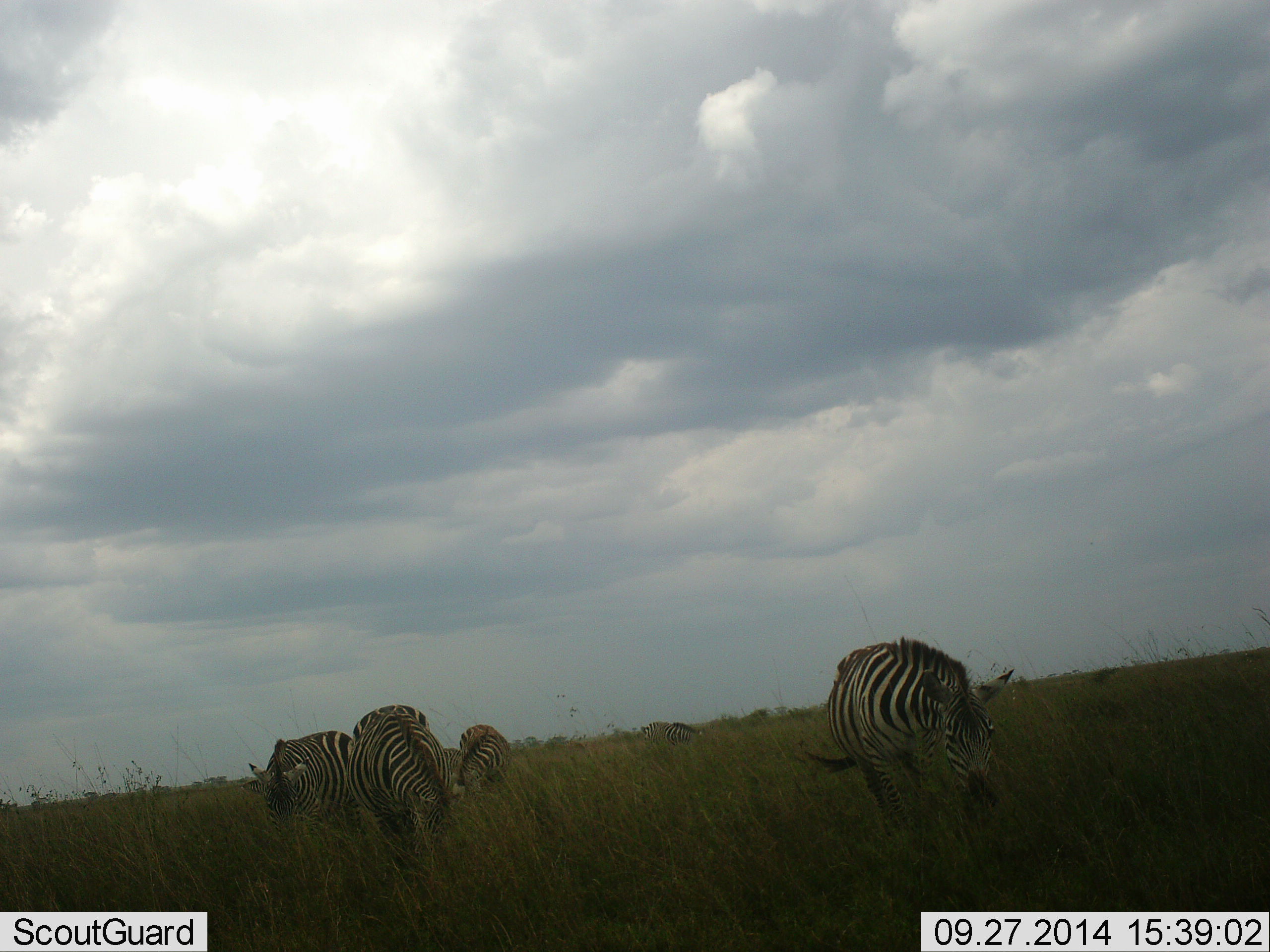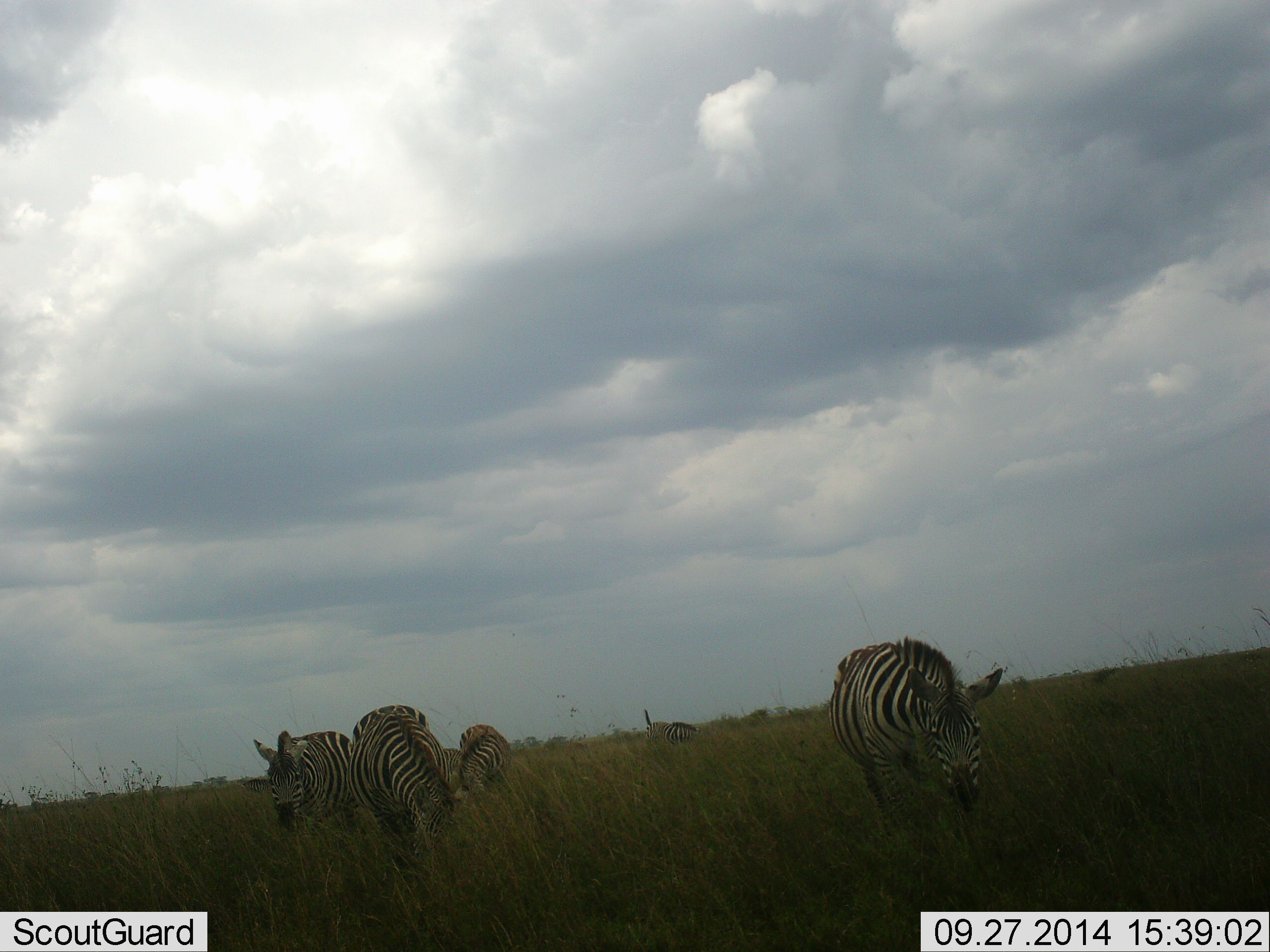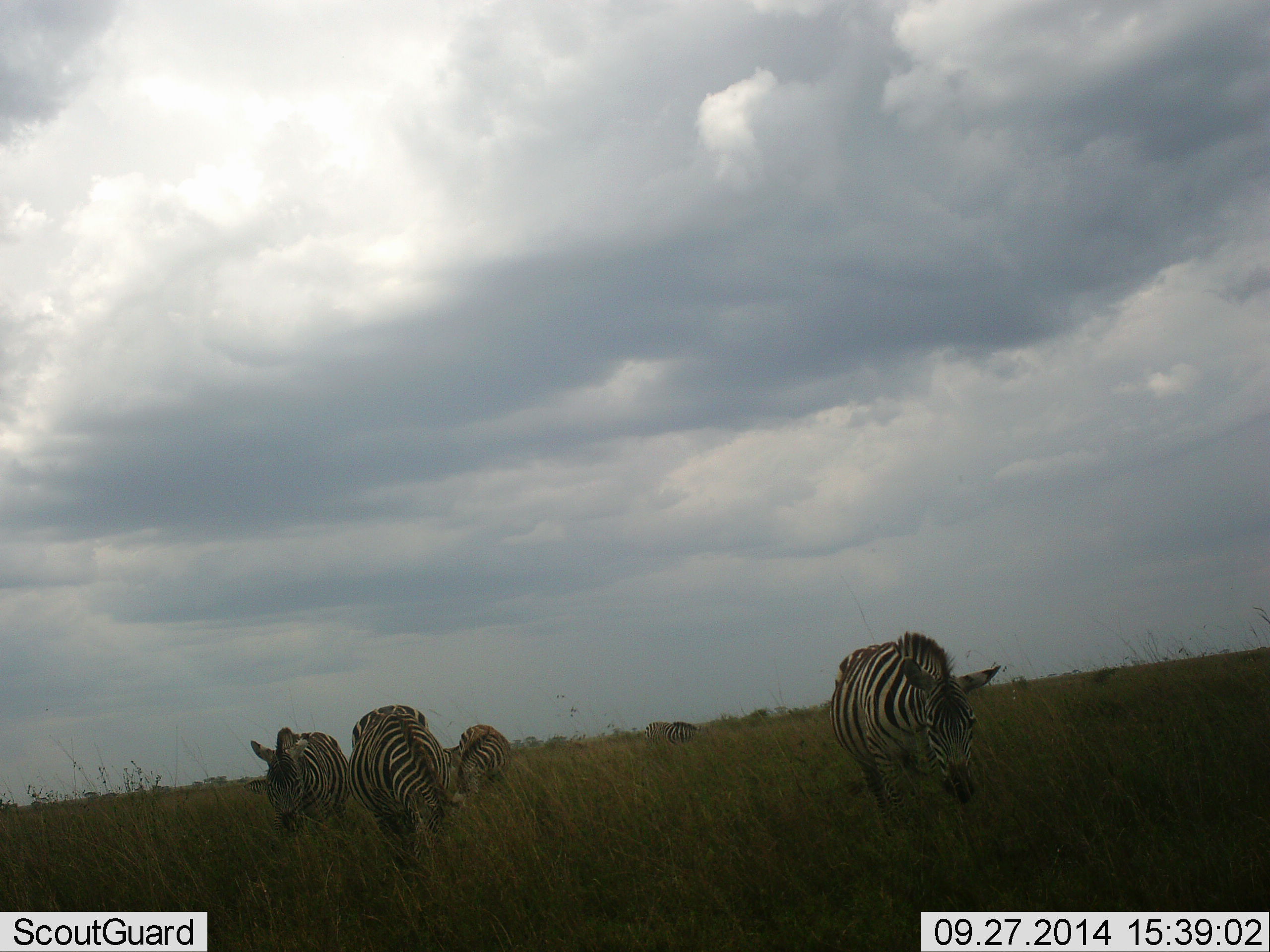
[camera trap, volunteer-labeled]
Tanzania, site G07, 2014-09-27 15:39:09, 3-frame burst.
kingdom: Animalia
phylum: Chordata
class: Mammalia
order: Perissodactyla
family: Equidae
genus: Equus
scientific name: Equus quagga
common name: plains zebra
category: zebra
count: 5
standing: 10%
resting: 0%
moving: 20%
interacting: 0%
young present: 10%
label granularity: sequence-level